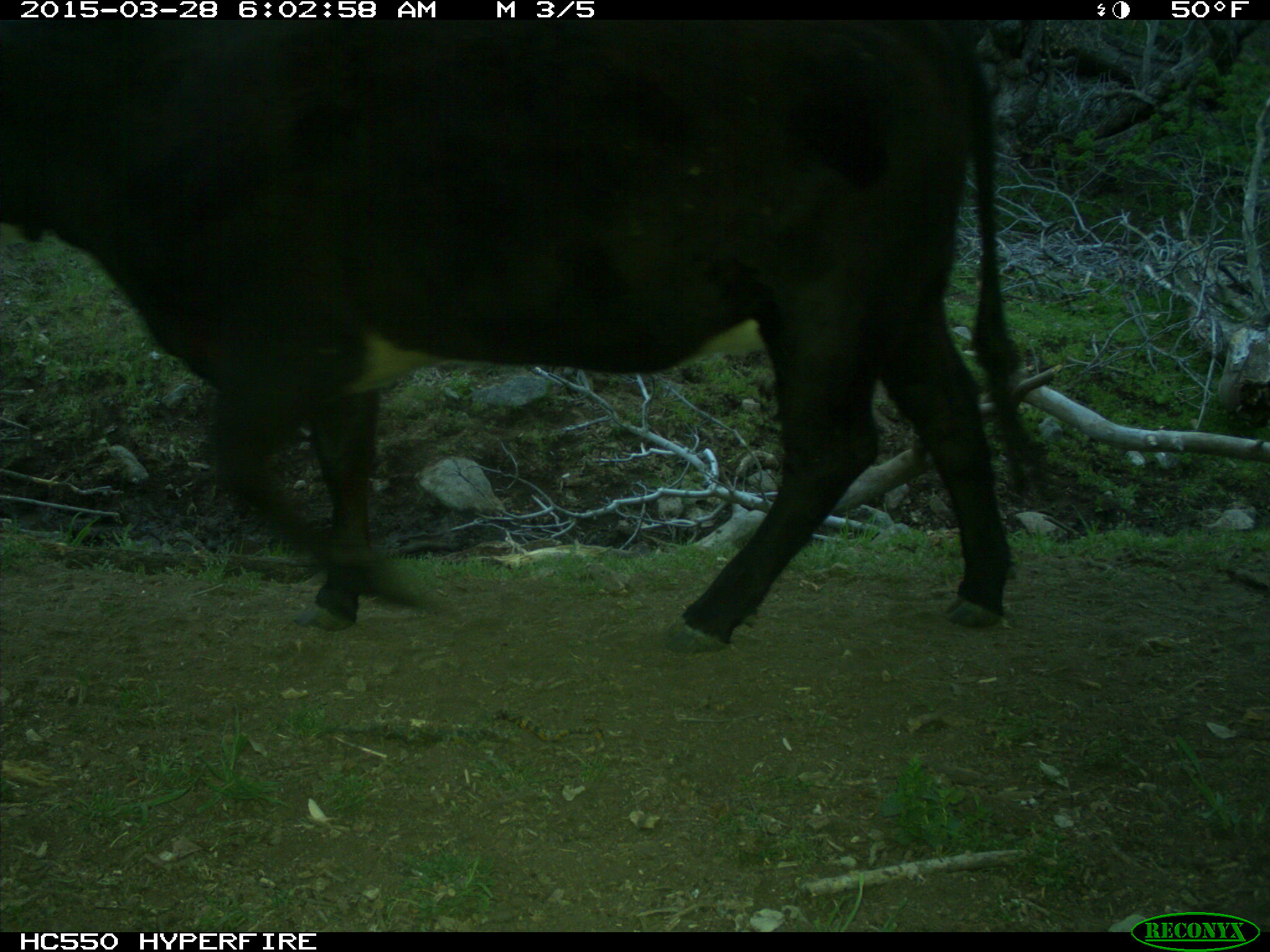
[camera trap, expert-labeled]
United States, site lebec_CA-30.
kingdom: Animalia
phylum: Chordata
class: Mammalia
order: Artiodactyla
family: Bovidae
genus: Bos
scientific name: Bos taurus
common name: domestic cow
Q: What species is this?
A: Bos taurus (domestic cow).